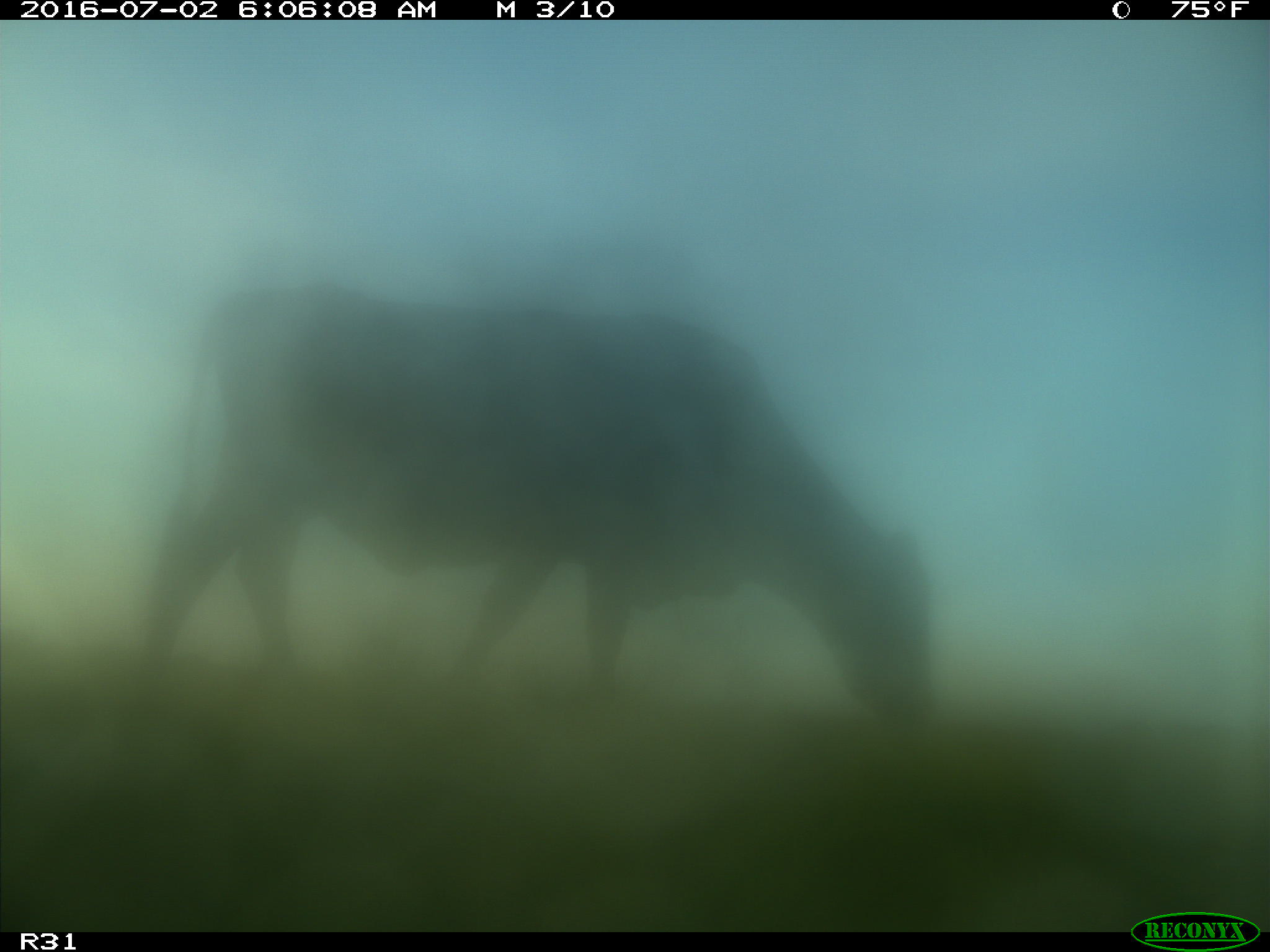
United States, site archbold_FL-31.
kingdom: Animalia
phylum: Chordata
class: Mammalia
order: Artiodactyla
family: Bovidae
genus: Bos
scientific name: Bos taurus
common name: domestic cow